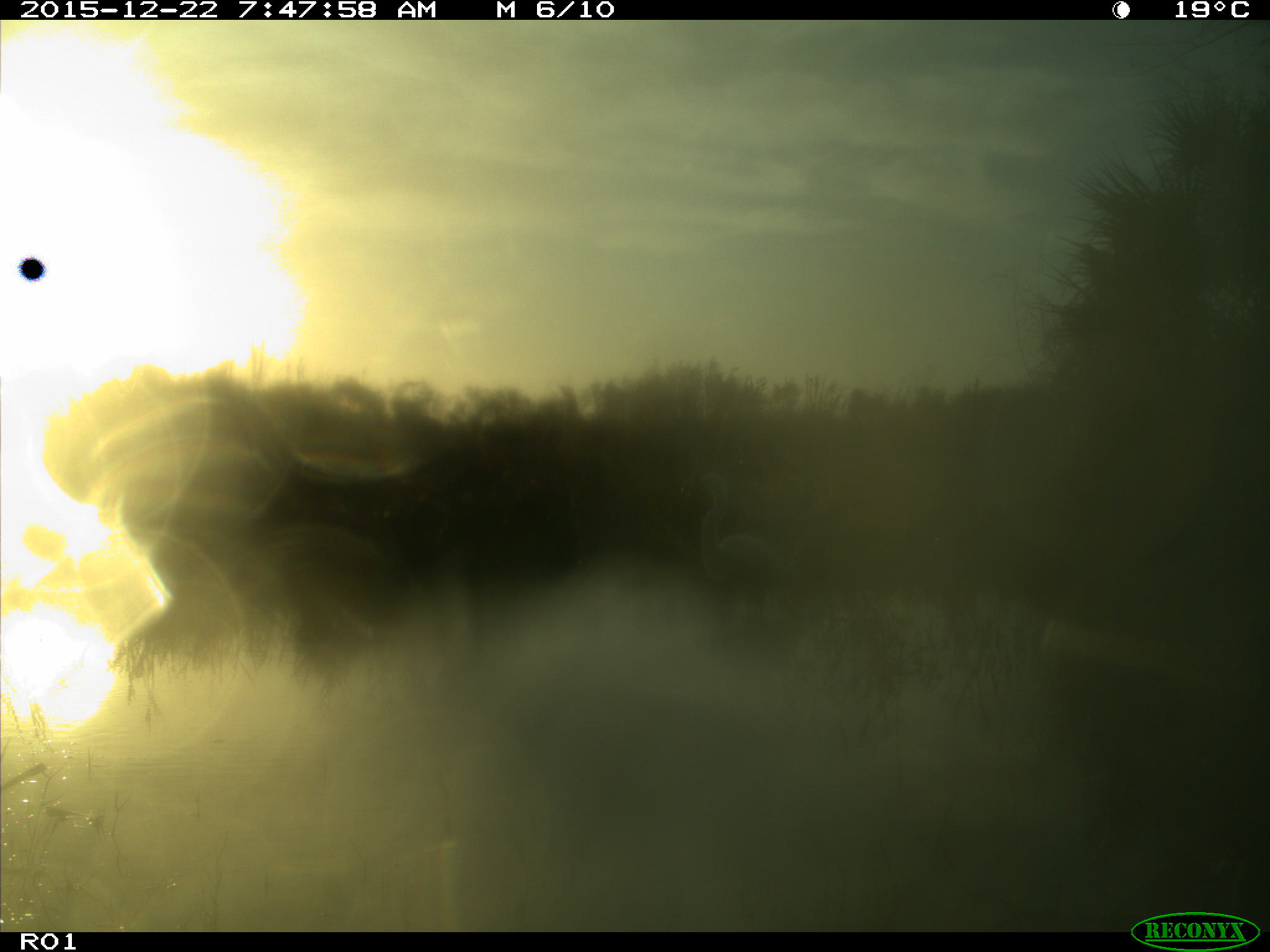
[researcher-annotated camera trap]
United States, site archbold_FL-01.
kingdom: Animalia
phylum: Chordata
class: Aves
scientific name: Aves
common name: birds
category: unidentified bird